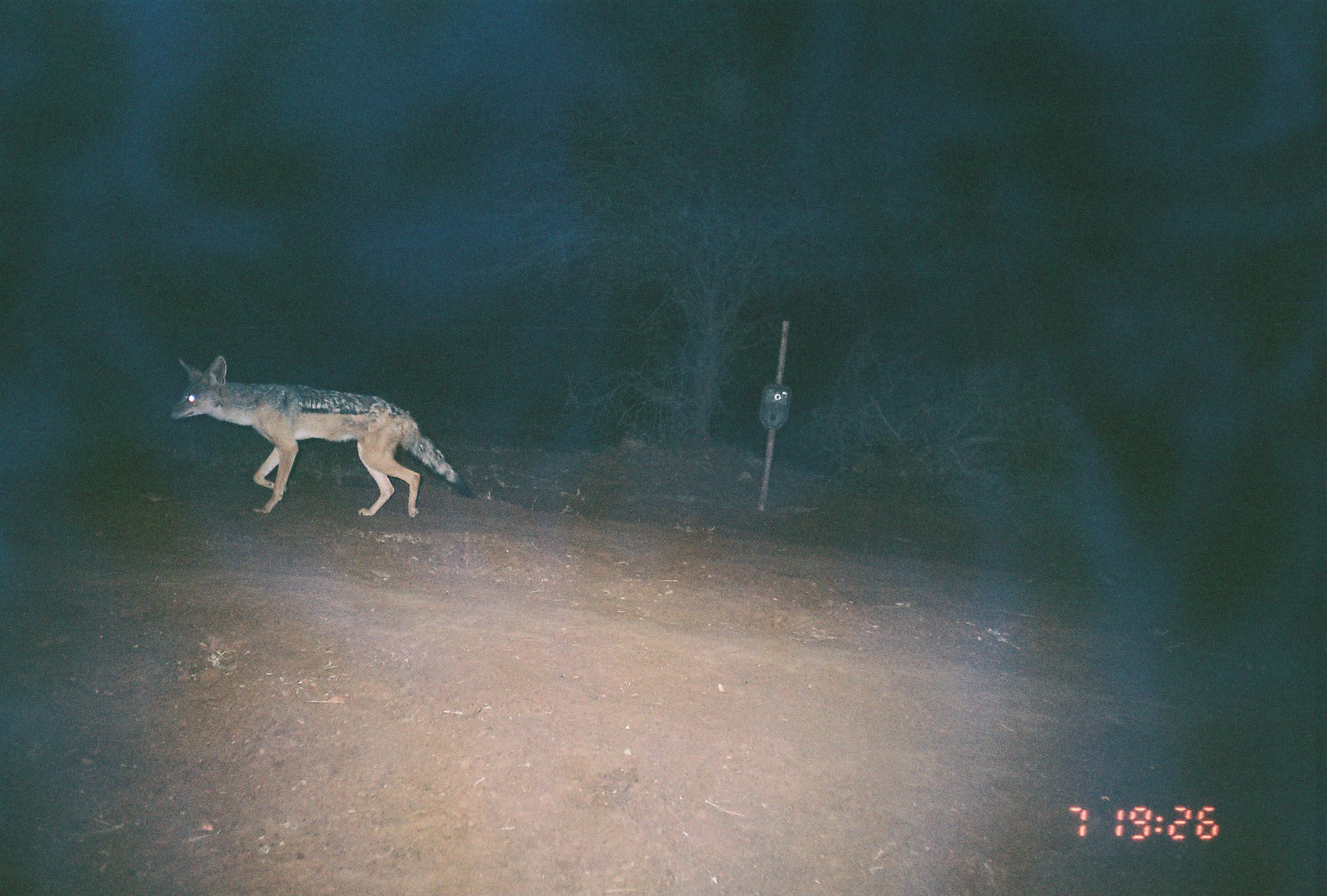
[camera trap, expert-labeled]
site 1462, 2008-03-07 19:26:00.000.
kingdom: Animalia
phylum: Chordata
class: Mammalia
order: Carnivora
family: Canidae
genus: Lupulella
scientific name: Lupulella mesomelas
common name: black-backed jackal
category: canis mesomelas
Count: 1.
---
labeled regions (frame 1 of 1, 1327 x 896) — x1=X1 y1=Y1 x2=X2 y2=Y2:
canis mesomelas: x1=166 y1=353 x2=476 y2=520